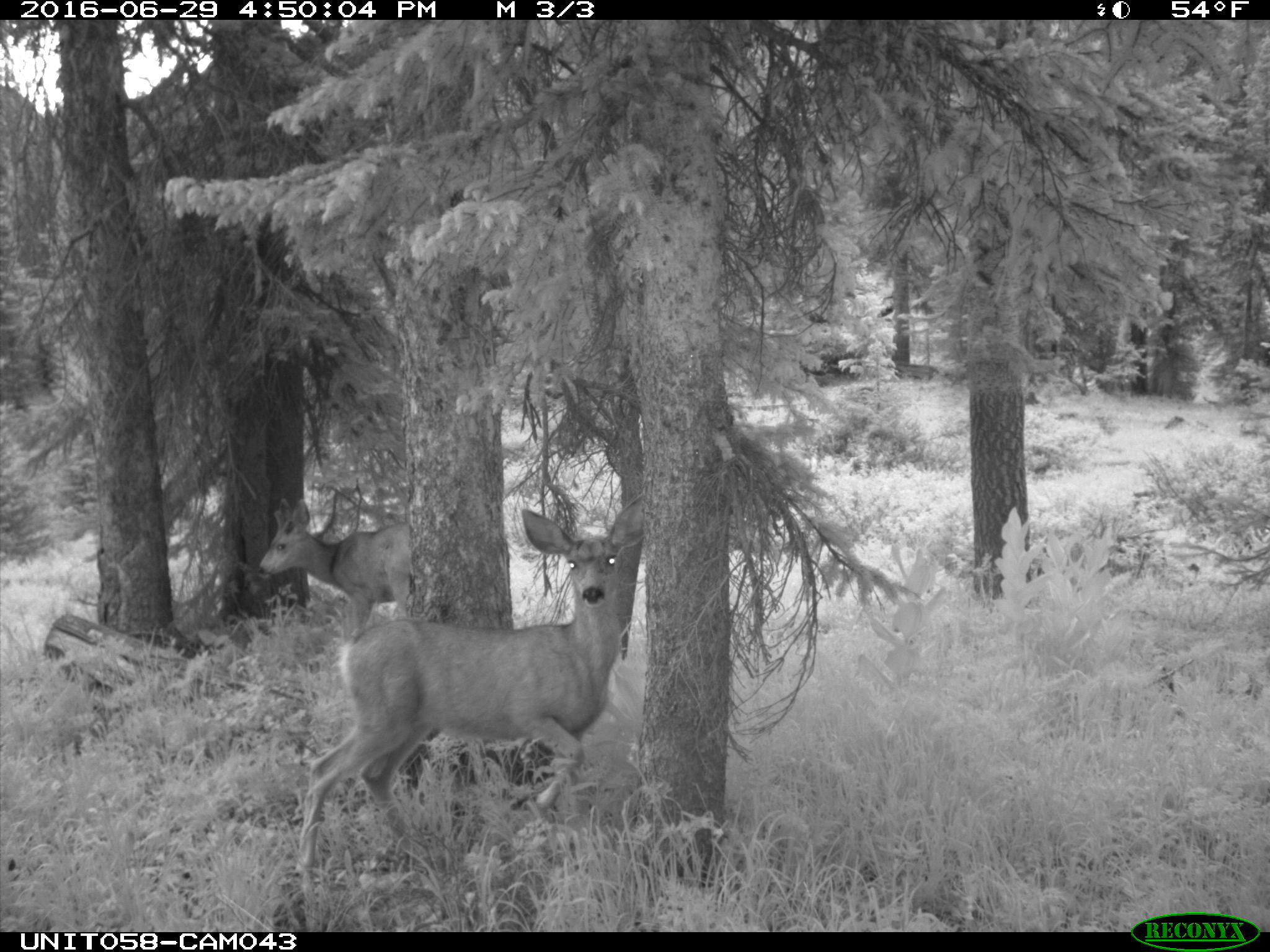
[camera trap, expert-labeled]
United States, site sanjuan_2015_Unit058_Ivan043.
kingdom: Animalia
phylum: Chordata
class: Mammalia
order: Artiodactyla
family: Cervidae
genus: Odocoileus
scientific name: Odocoileus hemionus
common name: mule deer